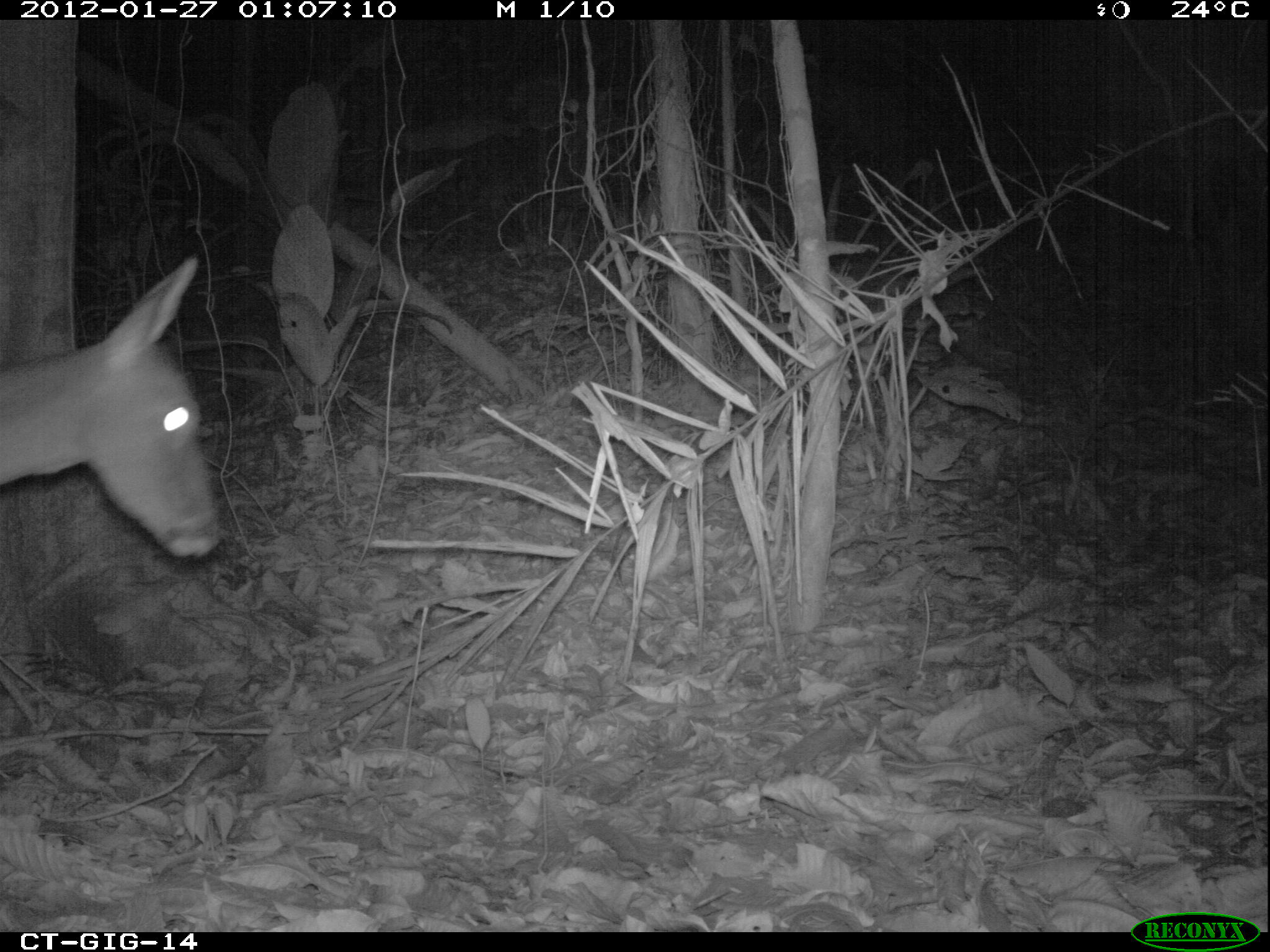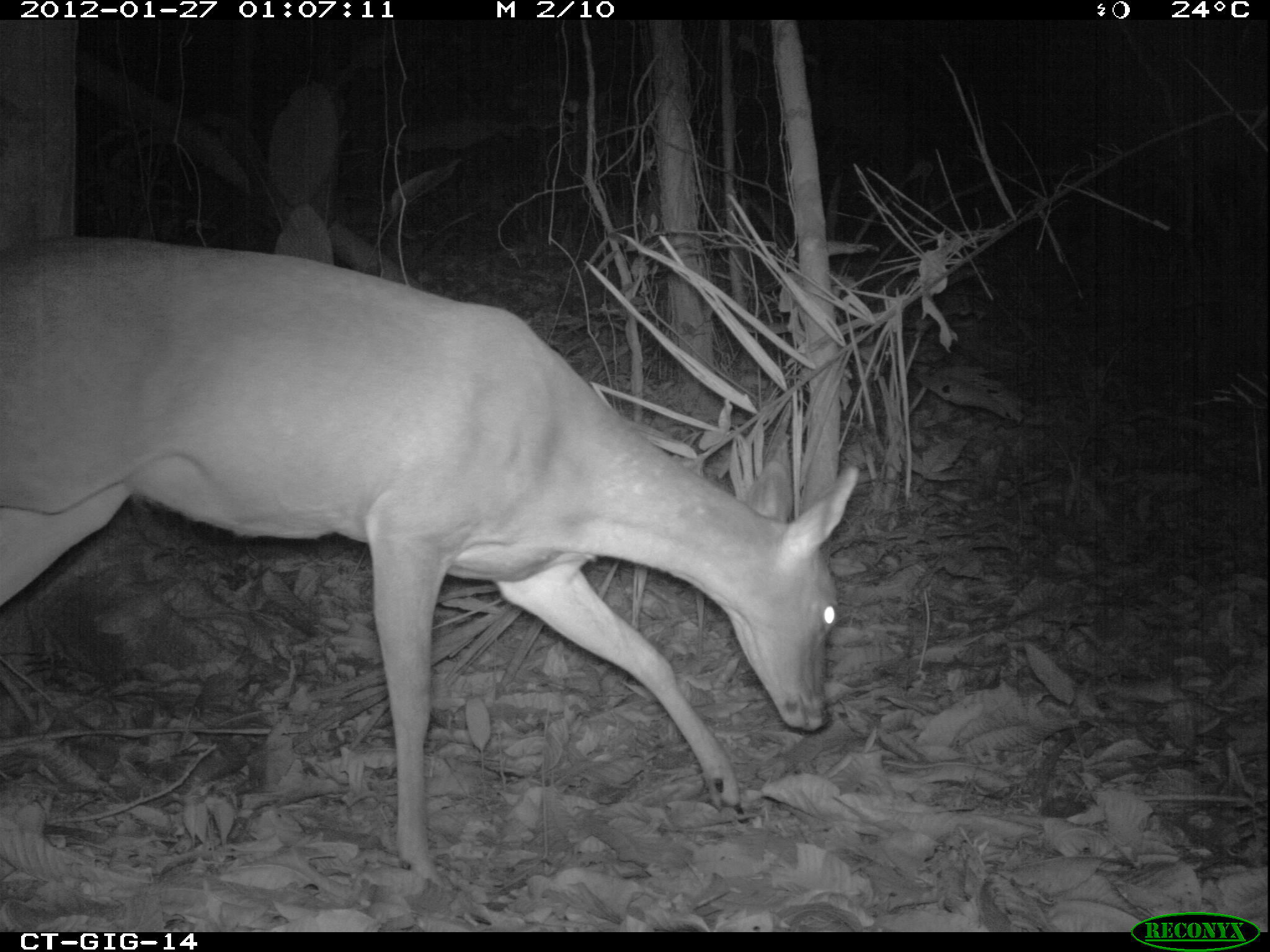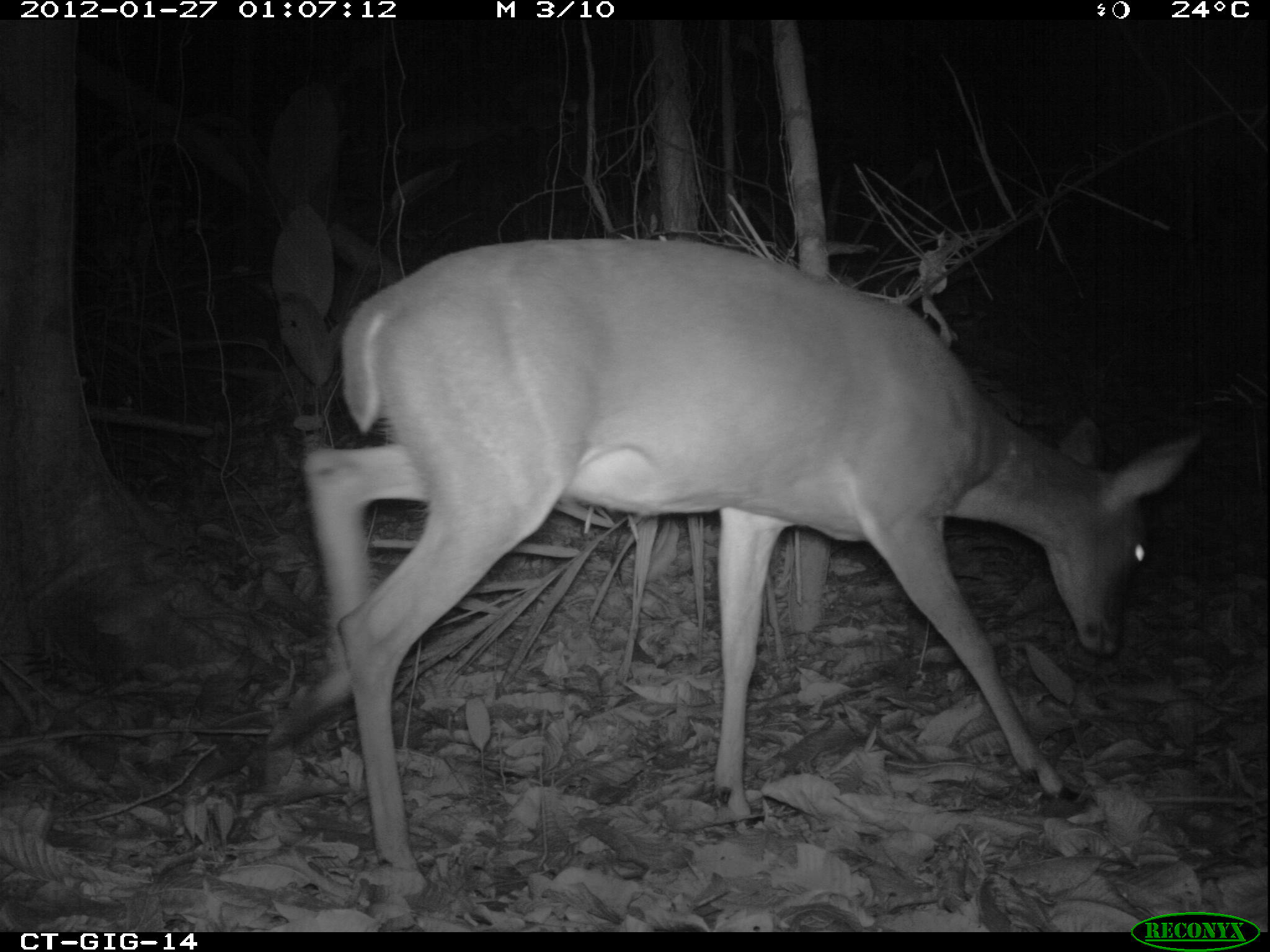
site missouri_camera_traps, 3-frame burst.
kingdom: Animalia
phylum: Chordata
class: Mammalia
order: Artiodactyla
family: Cervidae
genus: Odocoileus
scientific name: Odocoileus virginianus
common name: white-tailed deer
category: white tailed deer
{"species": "white tailed deer (white-tailed deer) (Odocoileus virginianus)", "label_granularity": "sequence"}